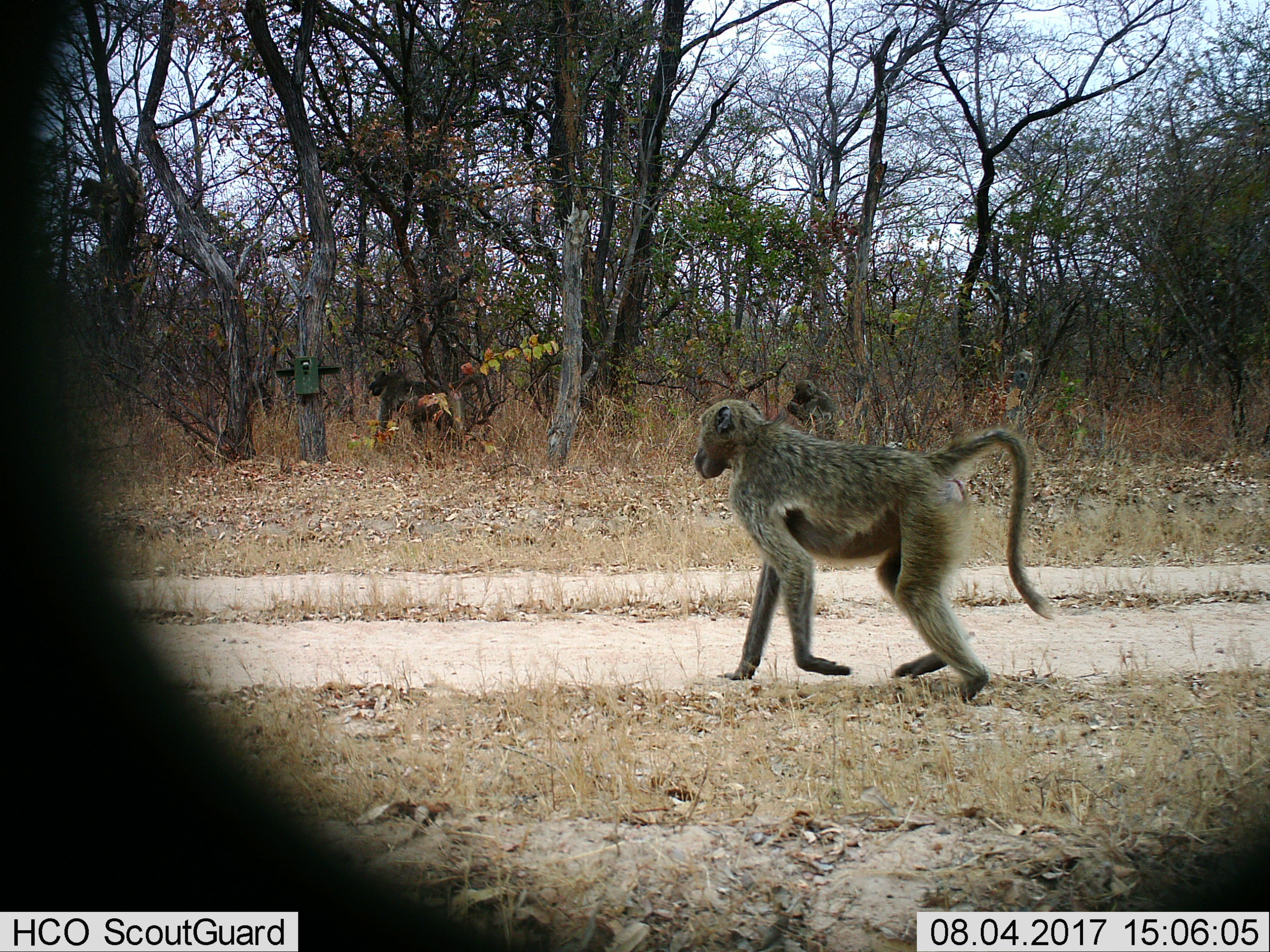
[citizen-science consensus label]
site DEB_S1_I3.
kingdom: Animalia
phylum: Chordata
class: Mammalia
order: Primates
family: Cercopithecidae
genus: Papio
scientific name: Papio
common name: baboon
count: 3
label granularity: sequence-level